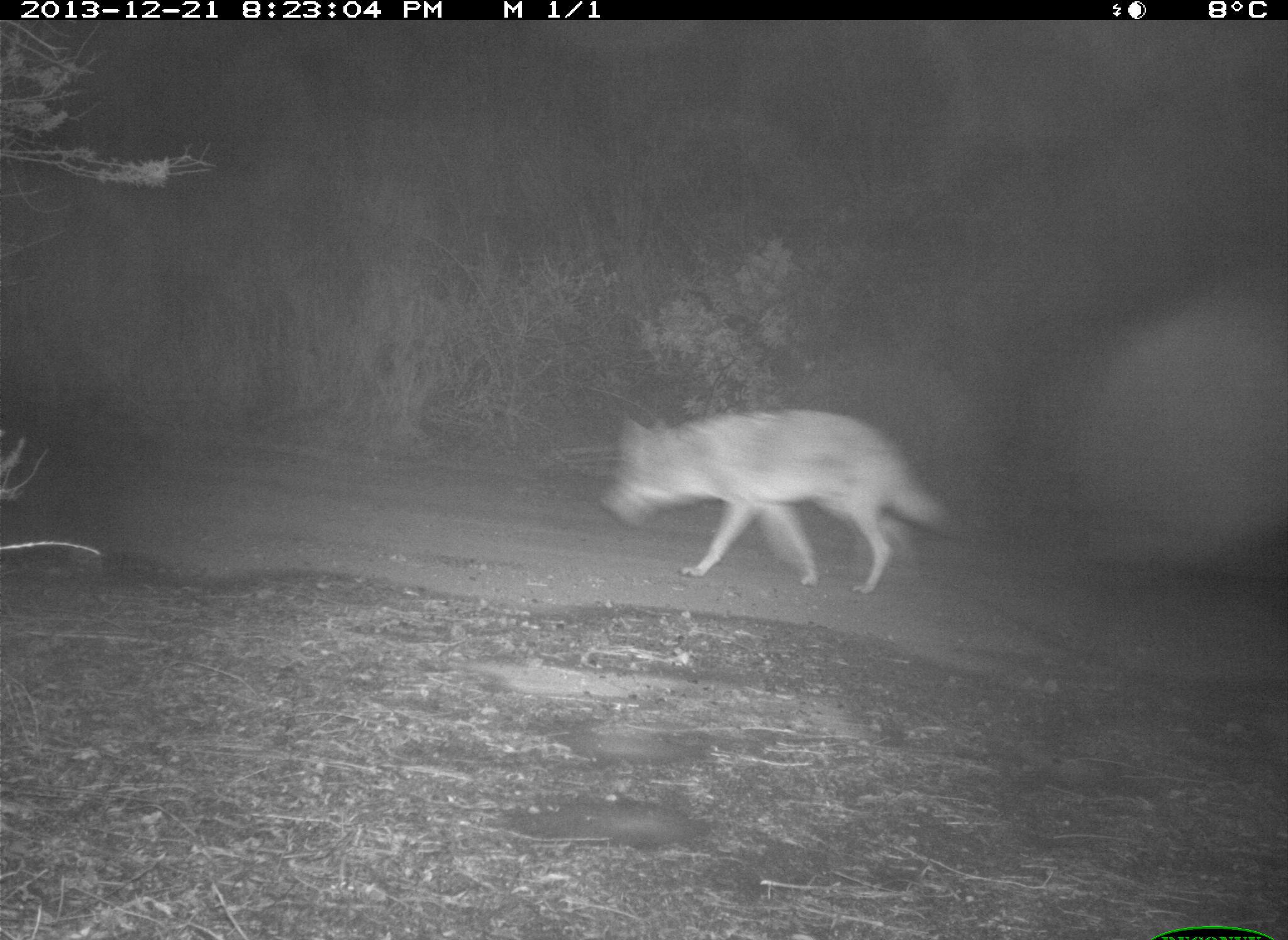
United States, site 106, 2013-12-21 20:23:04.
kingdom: Animalia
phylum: Chordata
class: Mammalia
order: Carnivora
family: Canidae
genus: Canis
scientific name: Canis latrans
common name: coyote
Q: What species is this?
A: Coyote (Canis latrans).